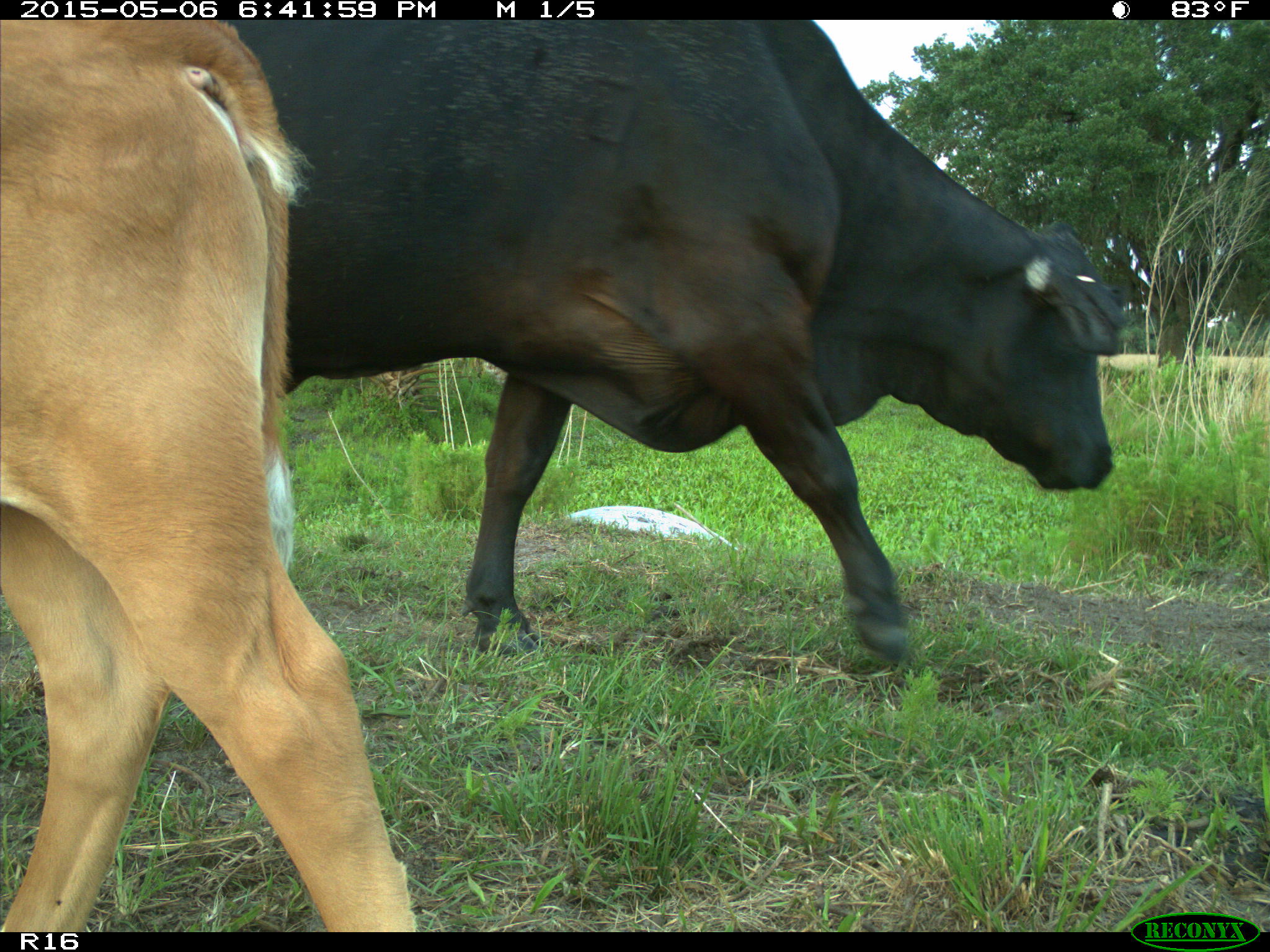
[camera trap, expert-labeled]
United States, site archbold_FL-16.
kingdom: Animalia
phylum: Chordata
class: Mammalia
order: Artiodactyla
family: Bovidae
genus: Bos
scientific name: Bos taurus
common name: domestic cow